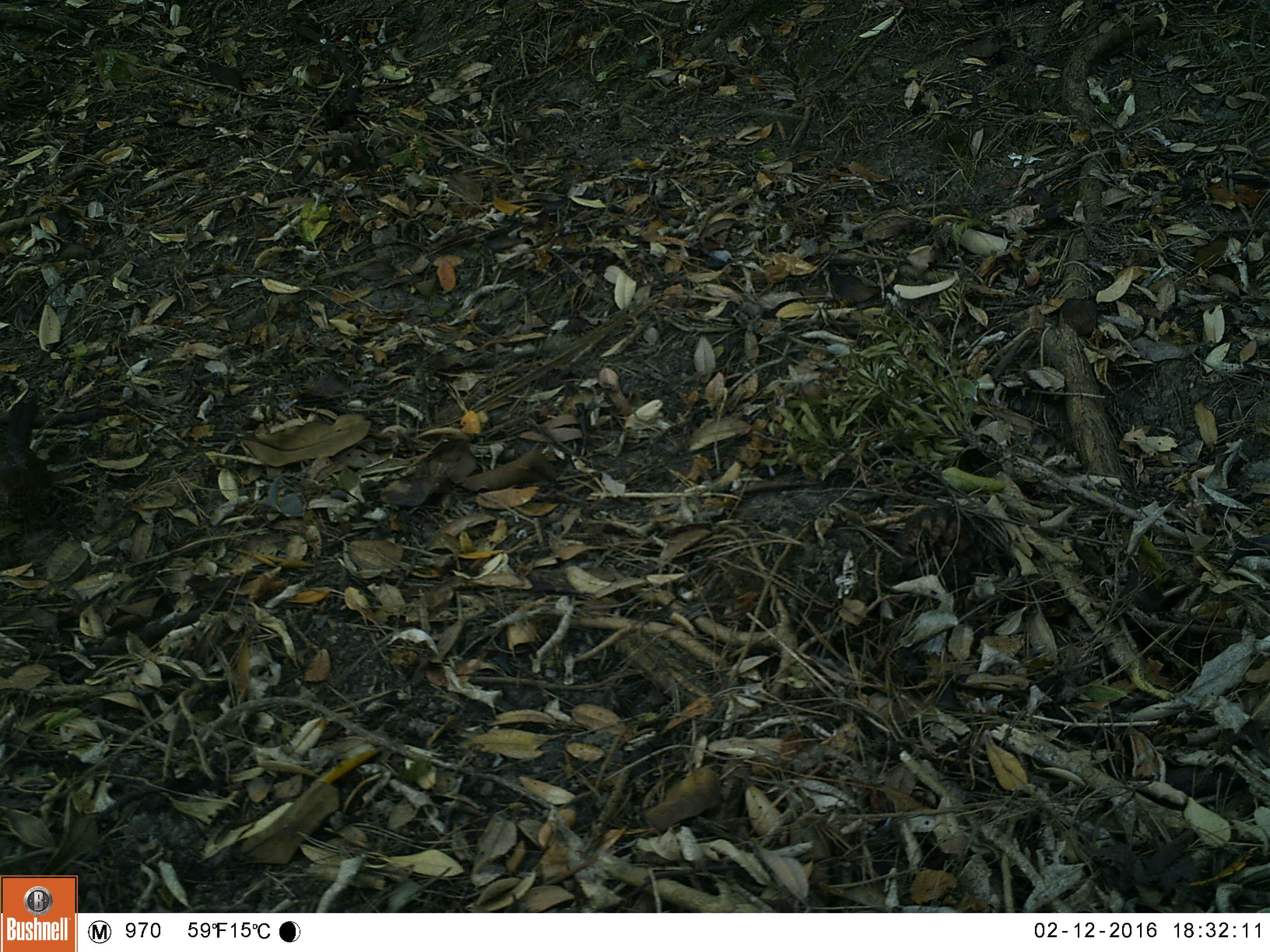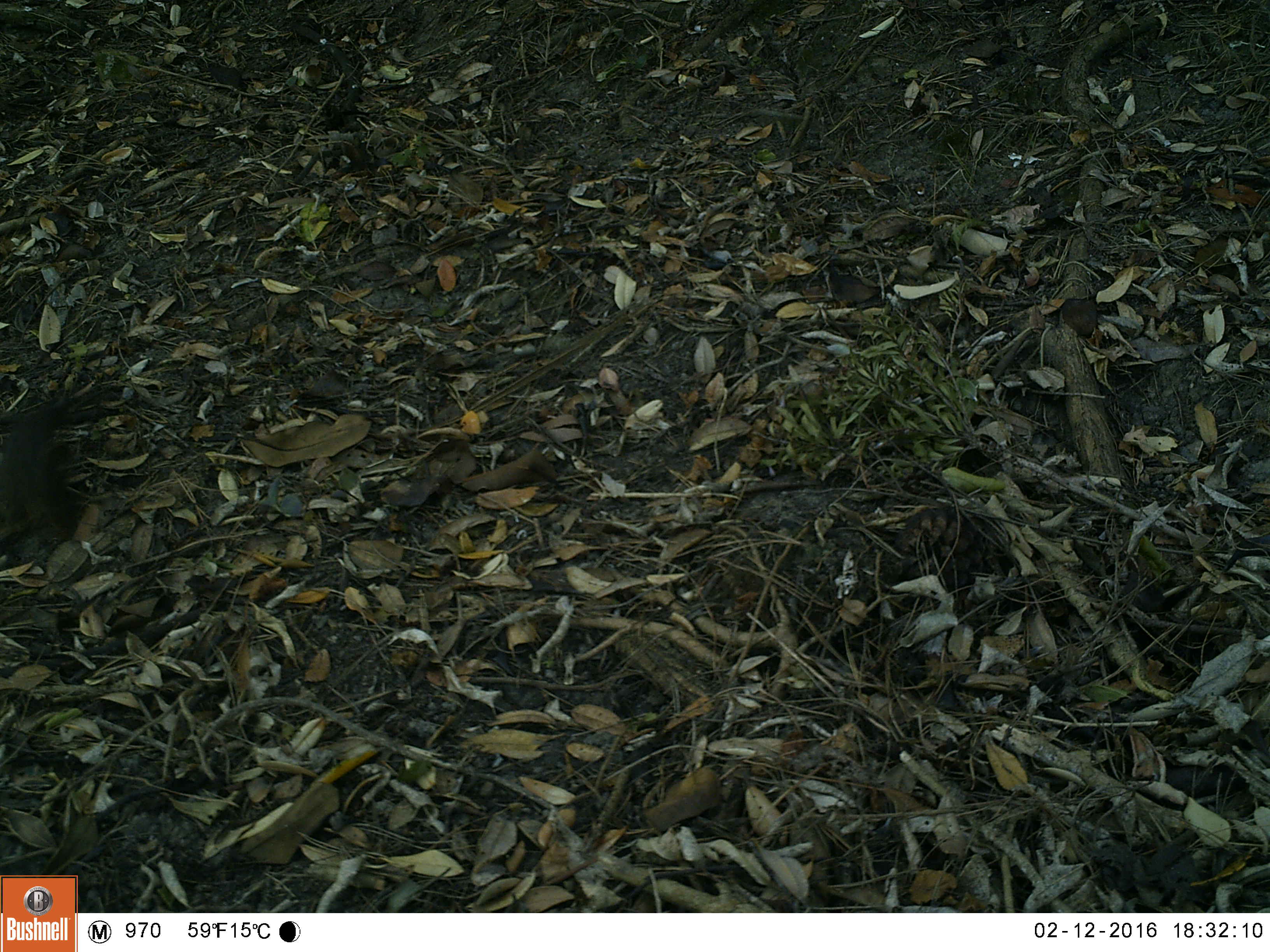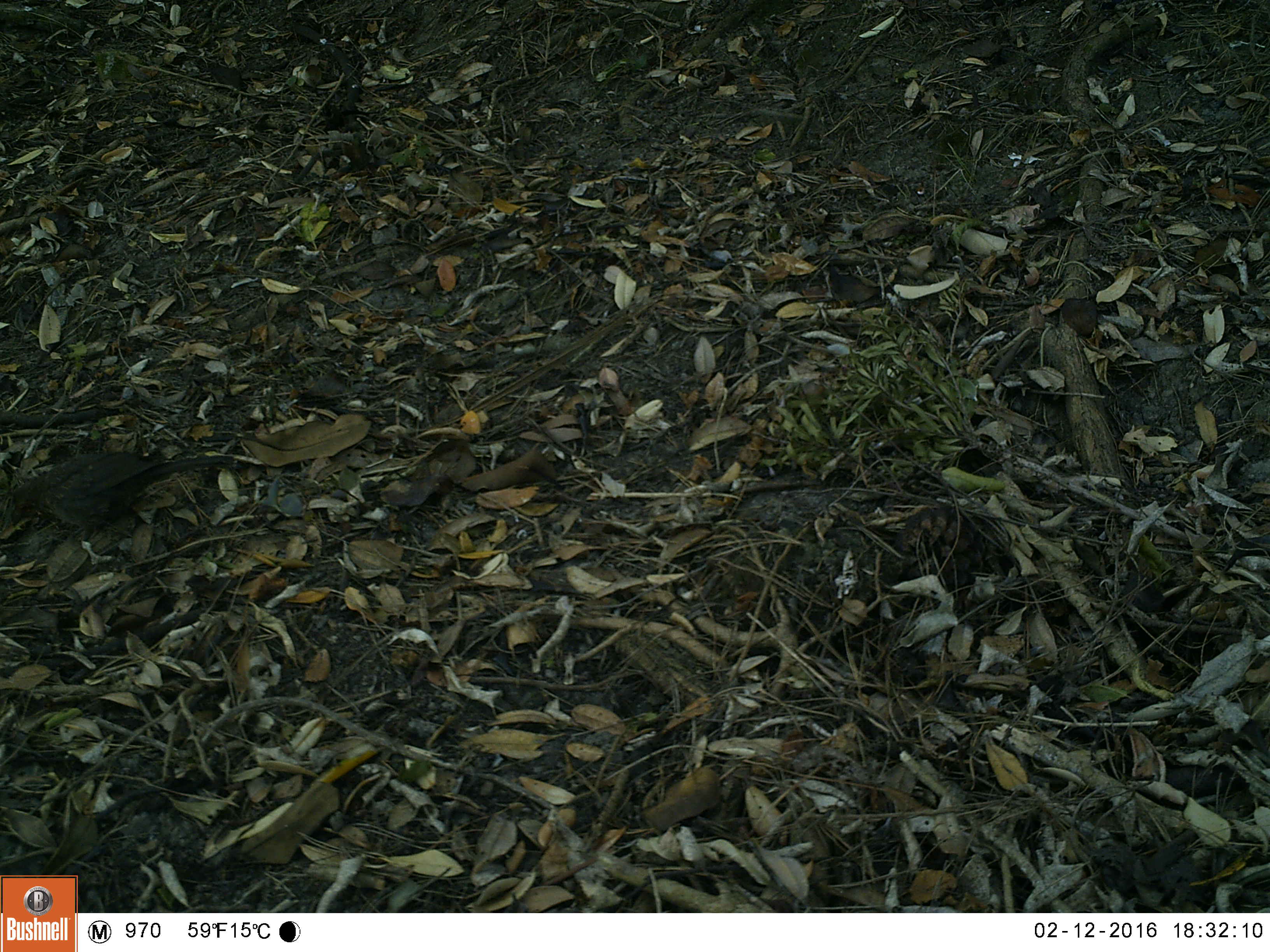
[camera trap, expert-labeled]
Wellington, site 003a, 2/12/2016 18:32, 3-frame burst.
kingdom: Animalia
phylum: Chordata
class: Aves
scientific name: Aves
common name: bird